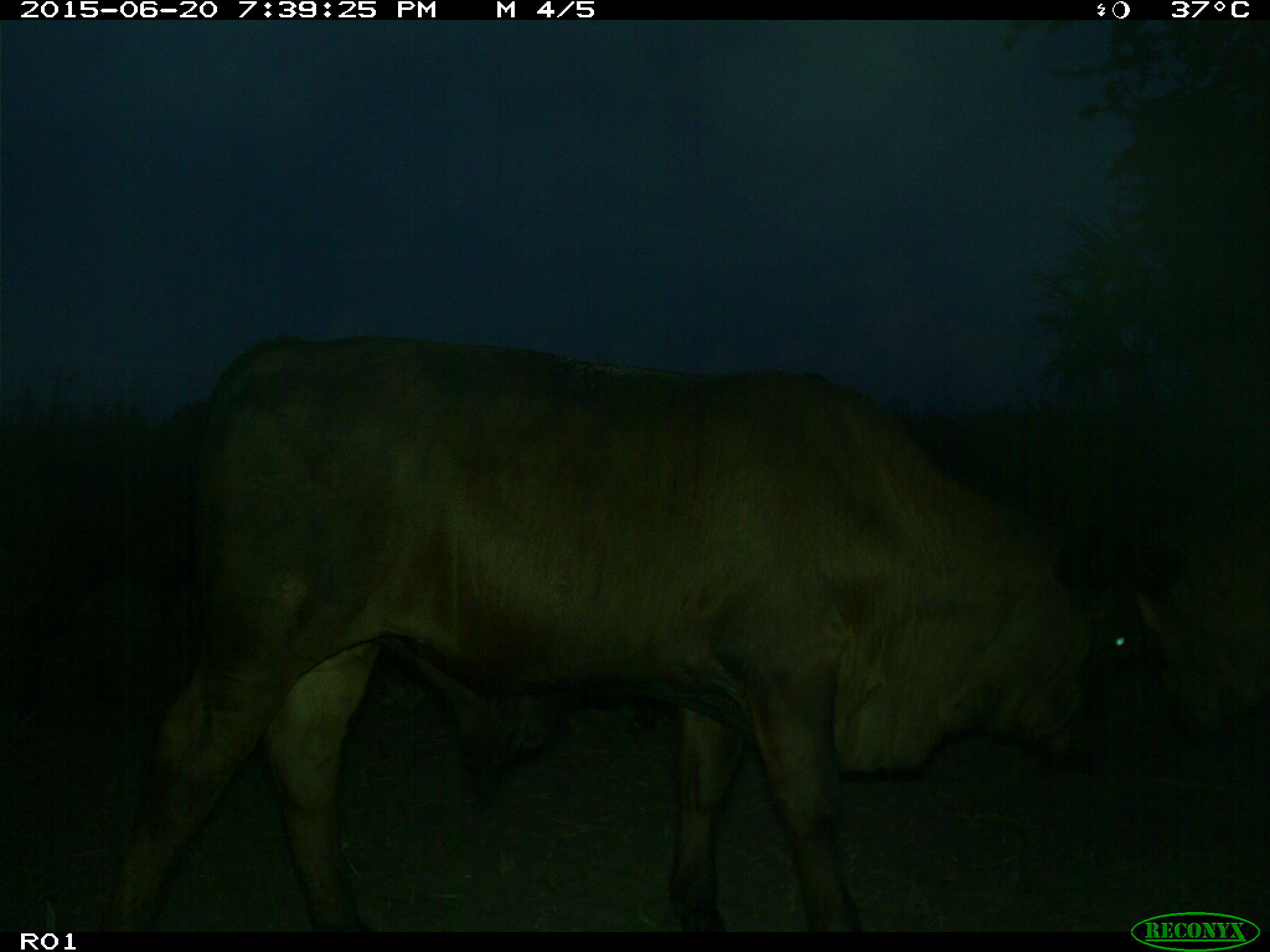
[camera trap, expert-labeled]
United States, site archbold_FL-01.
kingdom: Animalia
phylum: Chordata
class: Mammalia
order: Artiodactyla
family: Bovidae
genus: Bos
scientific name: Bos taurus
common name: domestic cow